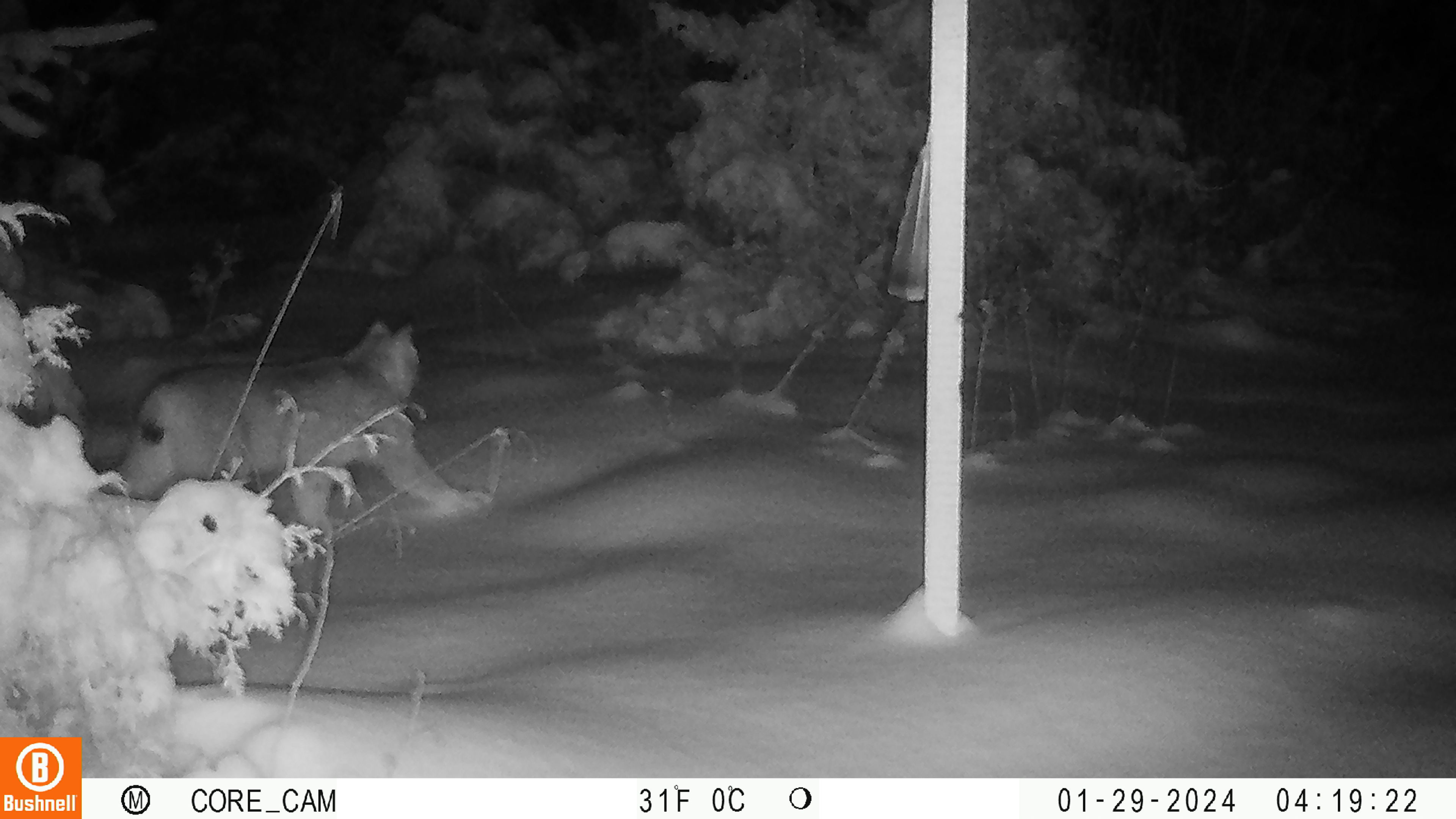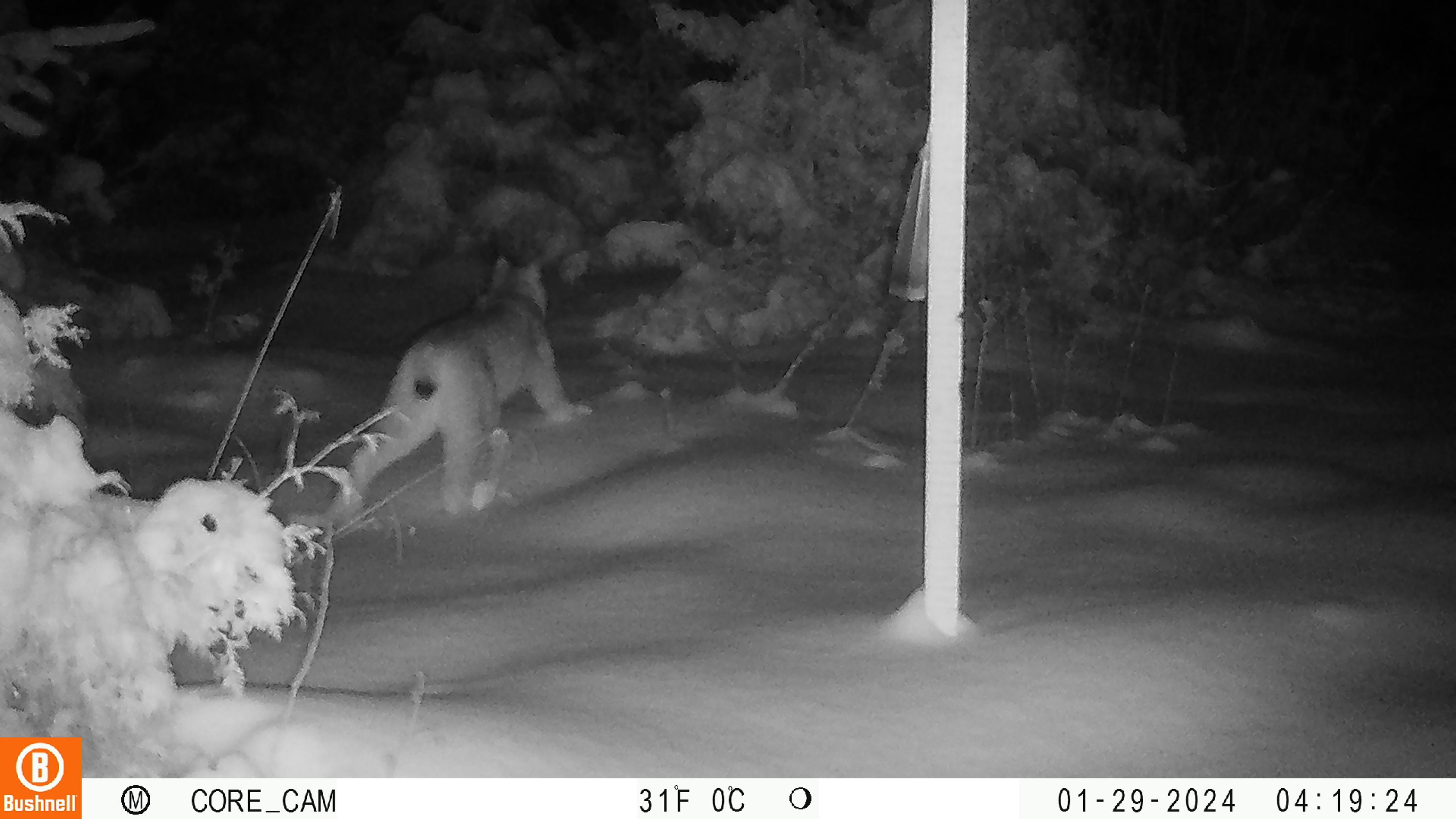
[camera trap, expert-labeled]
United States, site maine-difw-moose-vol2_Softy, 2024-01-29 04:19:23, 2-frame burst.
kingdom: Animalia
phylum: Chordata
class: Mammalia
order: Carnivora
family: Felidae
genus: Lynx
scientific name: Lynx canadensis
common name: canada lynx